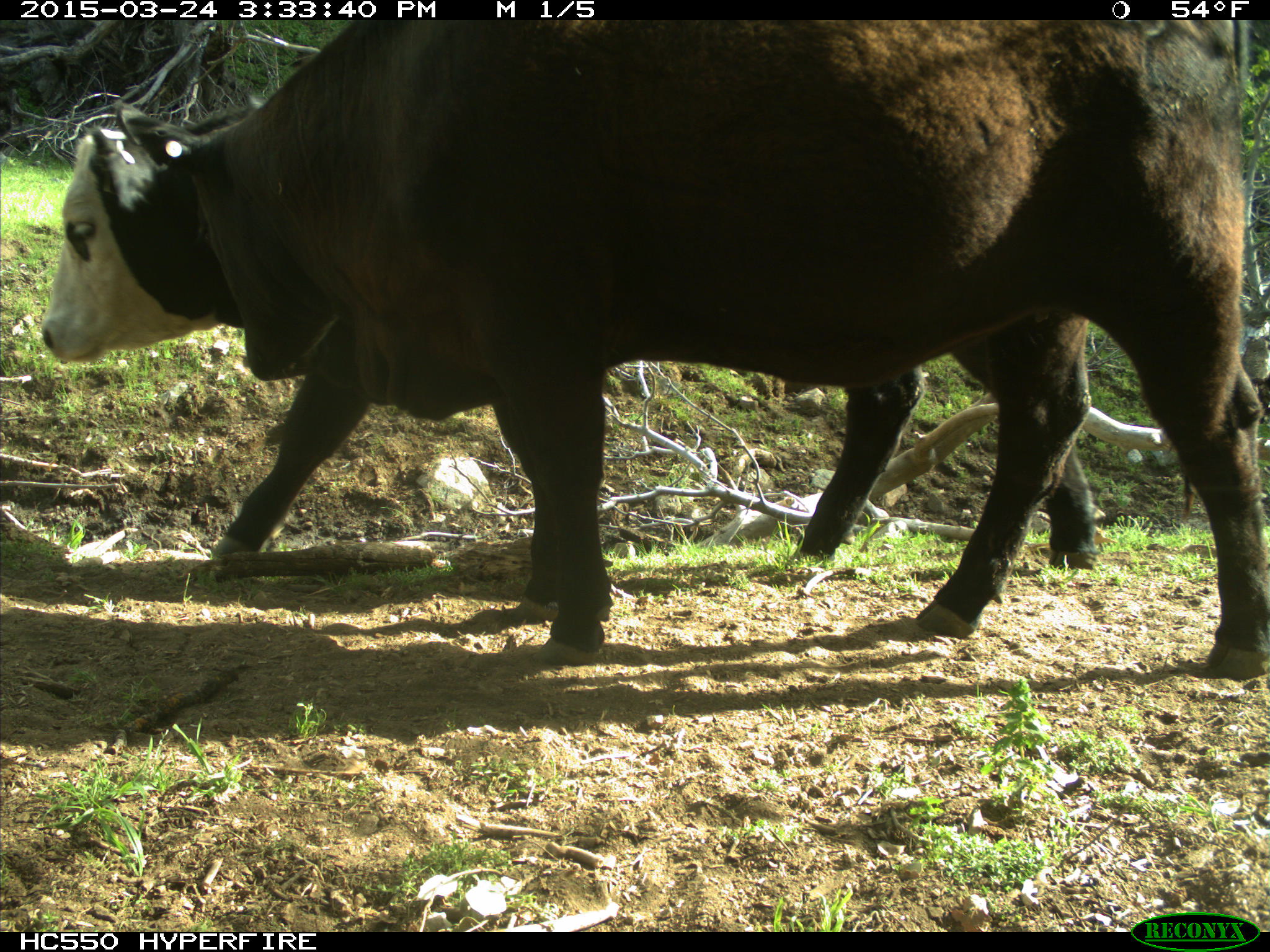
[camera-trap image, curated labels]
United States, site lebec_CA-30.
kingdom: Animalia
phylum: Chordata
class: Mammalia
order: Artiodactyla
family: Bovidae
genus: Bos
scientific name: Bos taurus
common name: domestic cow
Bos taurus (domestic cow).